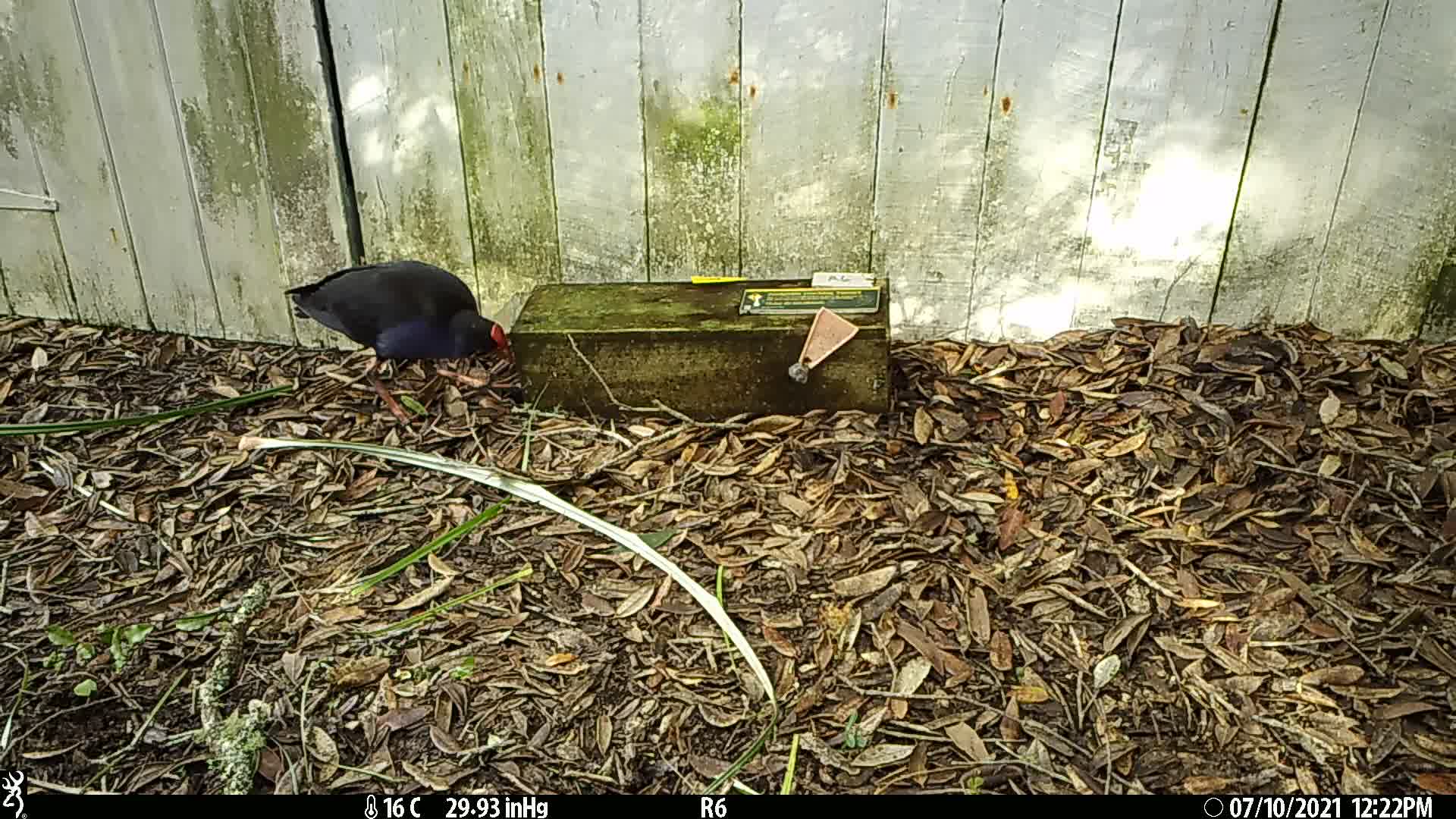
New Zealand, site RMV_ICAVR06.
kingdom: Animalia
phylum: Chordata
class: Aves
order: Gruiformes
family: Rallidae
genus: Porphyrio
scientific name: Porphyrio melanotus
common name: australasian swamphen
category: pukeko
Pukeko (australasian swamphen) (Porphyrio melanotus).